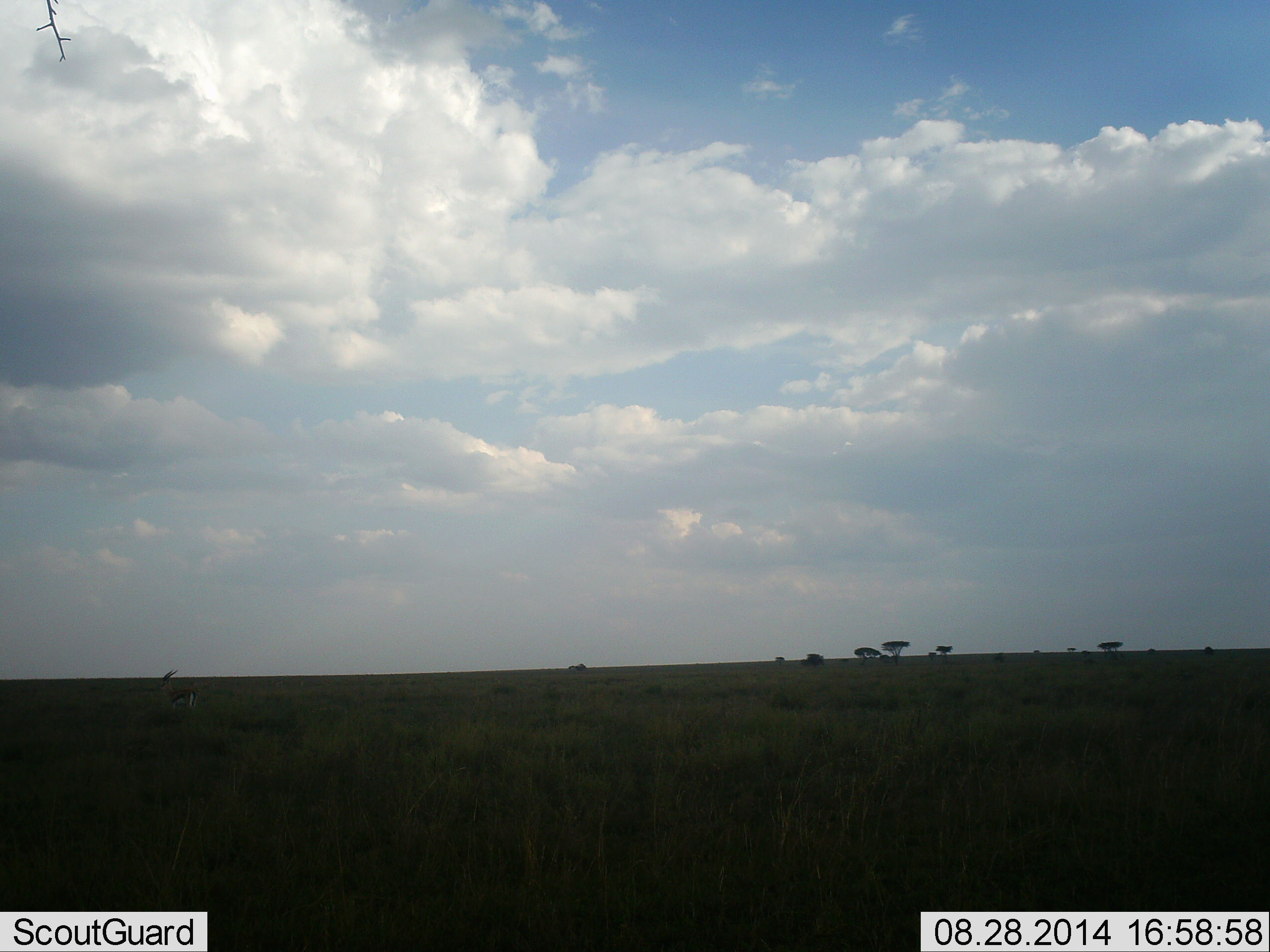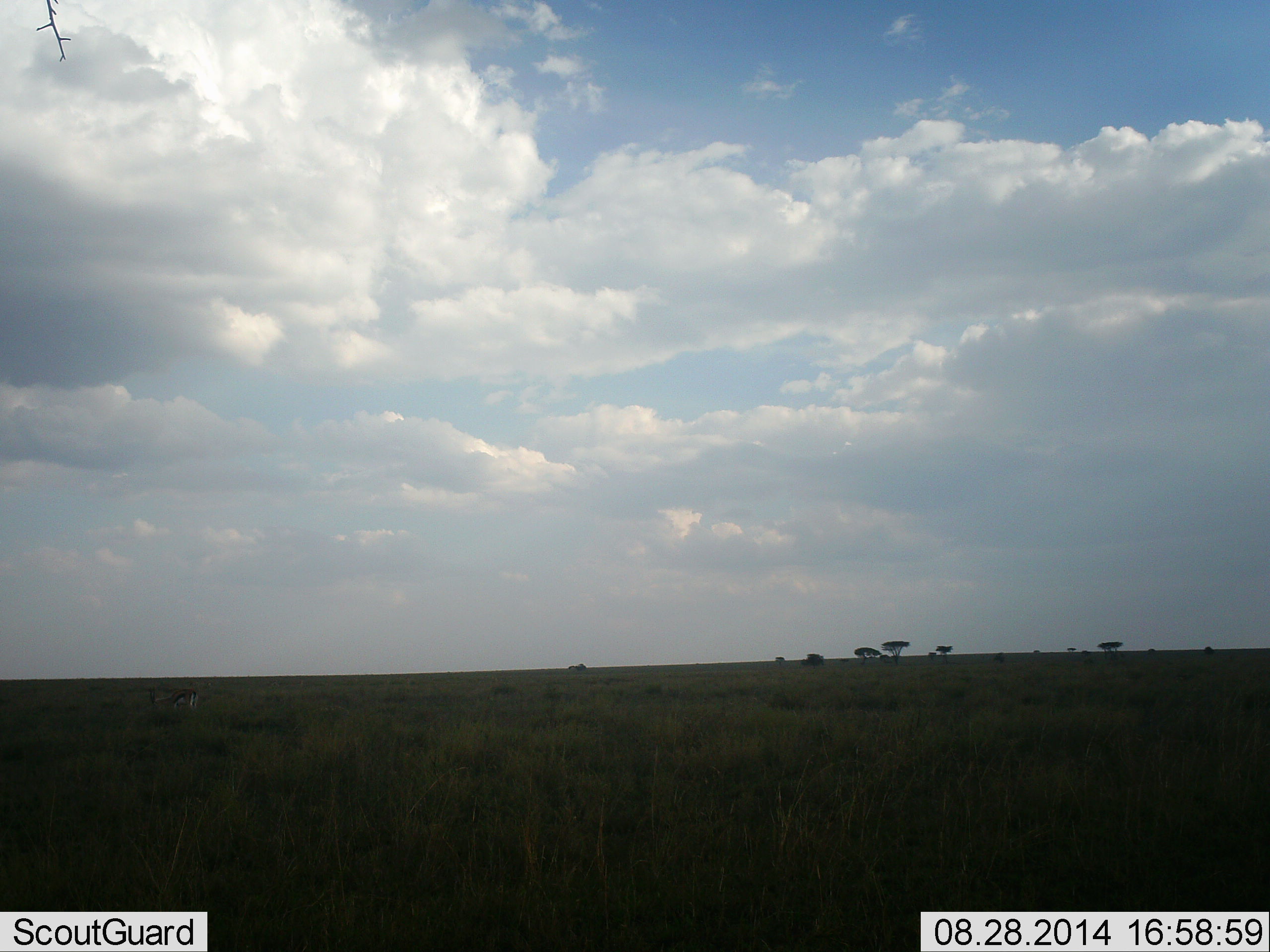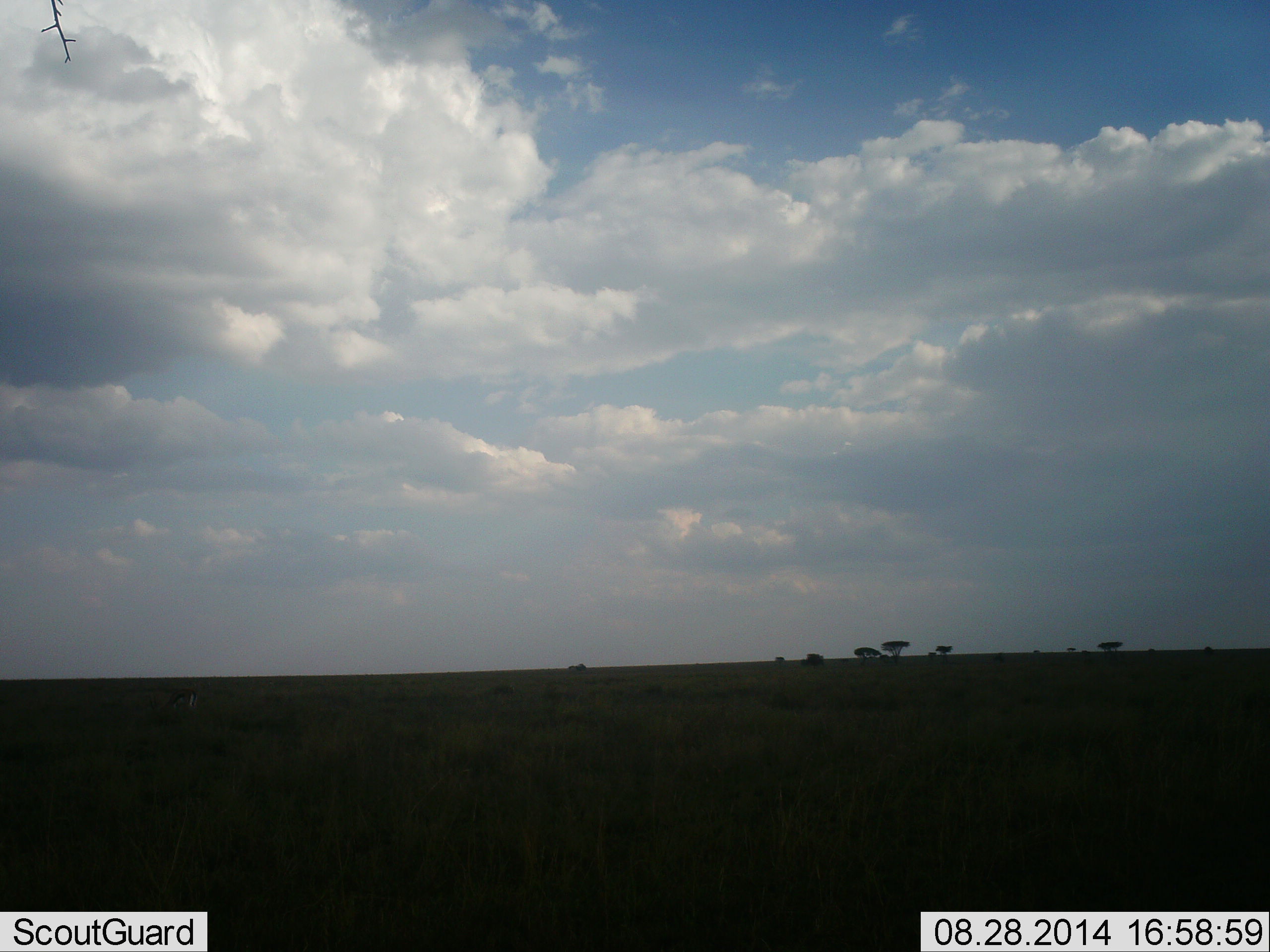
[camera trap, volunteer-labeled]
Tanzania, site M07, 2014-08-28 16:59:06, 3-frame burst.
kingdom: Animalia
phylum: Chordata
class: Mammalia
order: Artiodactyla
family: Bovidae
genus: Eudorcas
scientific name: Eudorcas thomsonii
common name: thomson's gazelle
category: gazellethomsons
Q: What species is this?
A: Gazellethomsons (thomson's gazelle) (Eudorcas thomsonii).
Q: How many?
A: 1.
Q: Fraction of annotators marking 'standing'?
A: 30%.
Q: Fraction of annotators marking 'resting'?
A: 0%.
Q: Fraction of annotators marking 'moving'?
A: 0%.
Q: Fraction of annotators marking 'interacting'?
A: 0%.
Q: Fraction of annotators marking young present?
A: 0%.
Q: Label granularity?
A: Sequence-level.